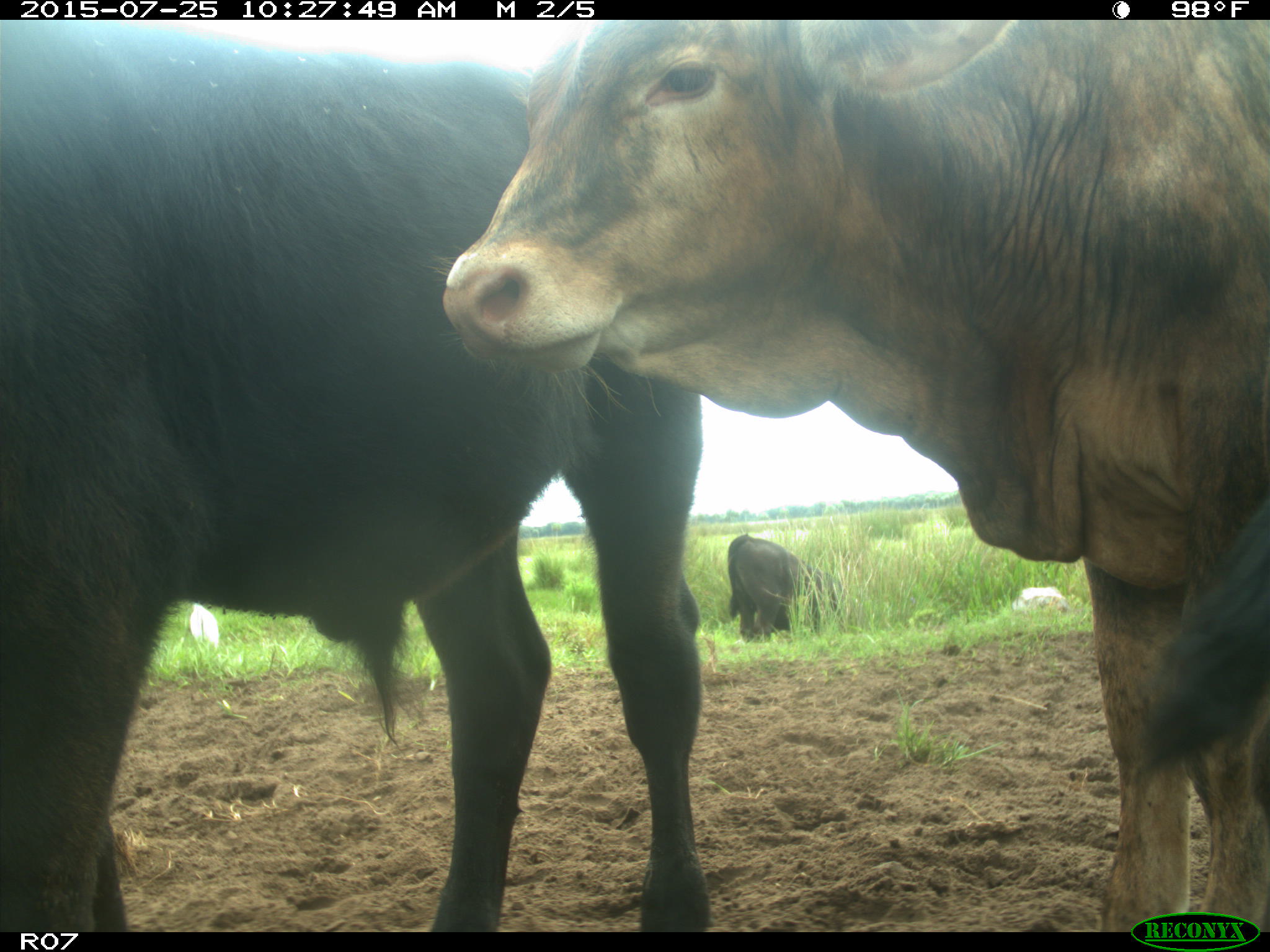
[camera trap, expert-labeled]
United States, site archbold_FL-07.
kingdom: Animalia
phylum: Chordata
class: Mammalia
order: Artiodactyla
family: Bovidae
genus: Bos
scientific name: Bos taurus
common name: domestic cow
Bos taurus (domestic cow).